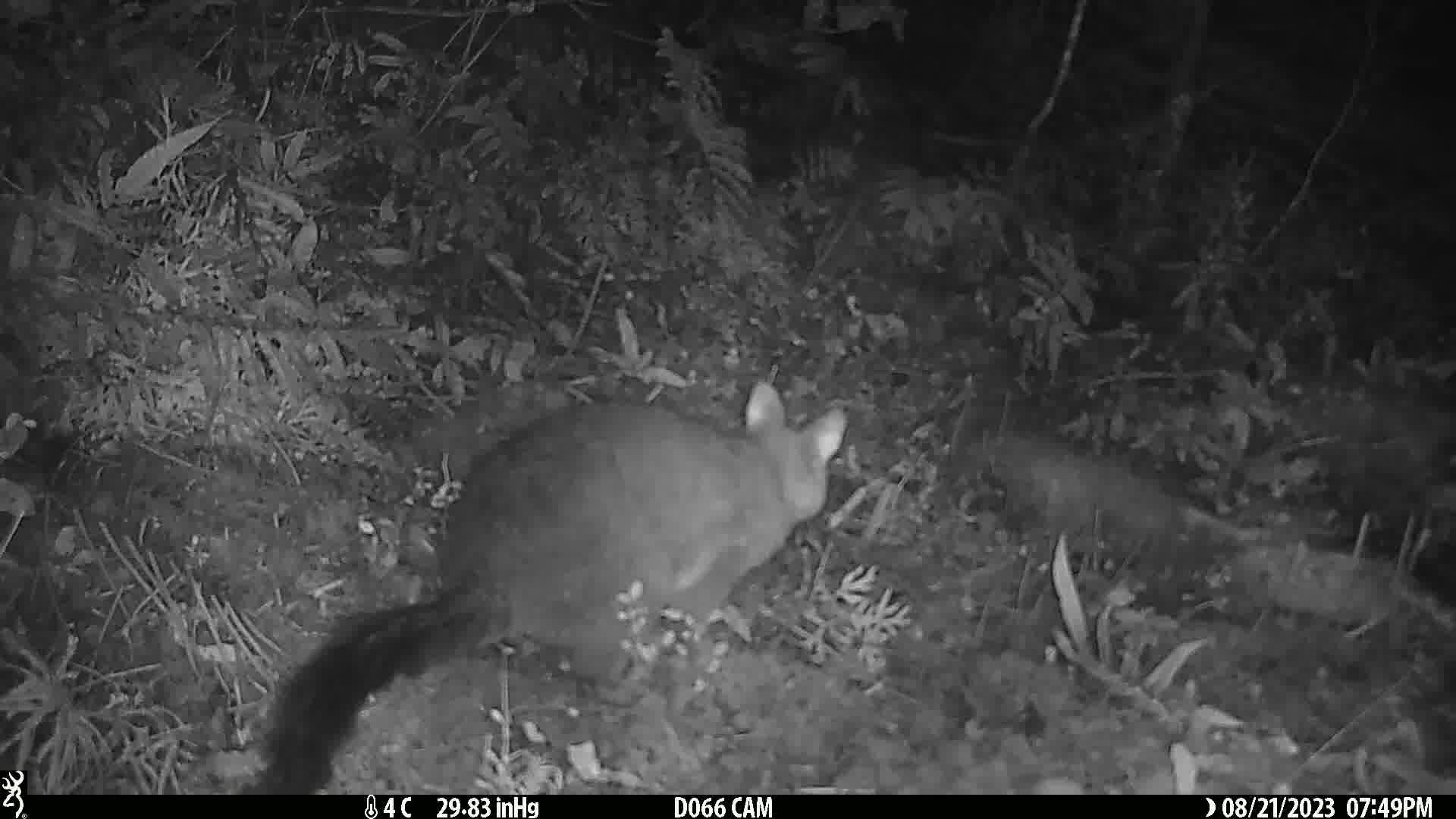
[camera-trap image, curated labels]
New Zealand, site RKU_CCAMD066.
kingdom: Animalia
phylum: Chordata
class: Mammalia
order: Diprotodontia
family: Phalangeridae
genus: Trichosurus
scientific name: Trichosurus vulpecula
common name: common brushtail possum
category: possum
Possum (common brushtail possum) (Trichosurus vulpecula).